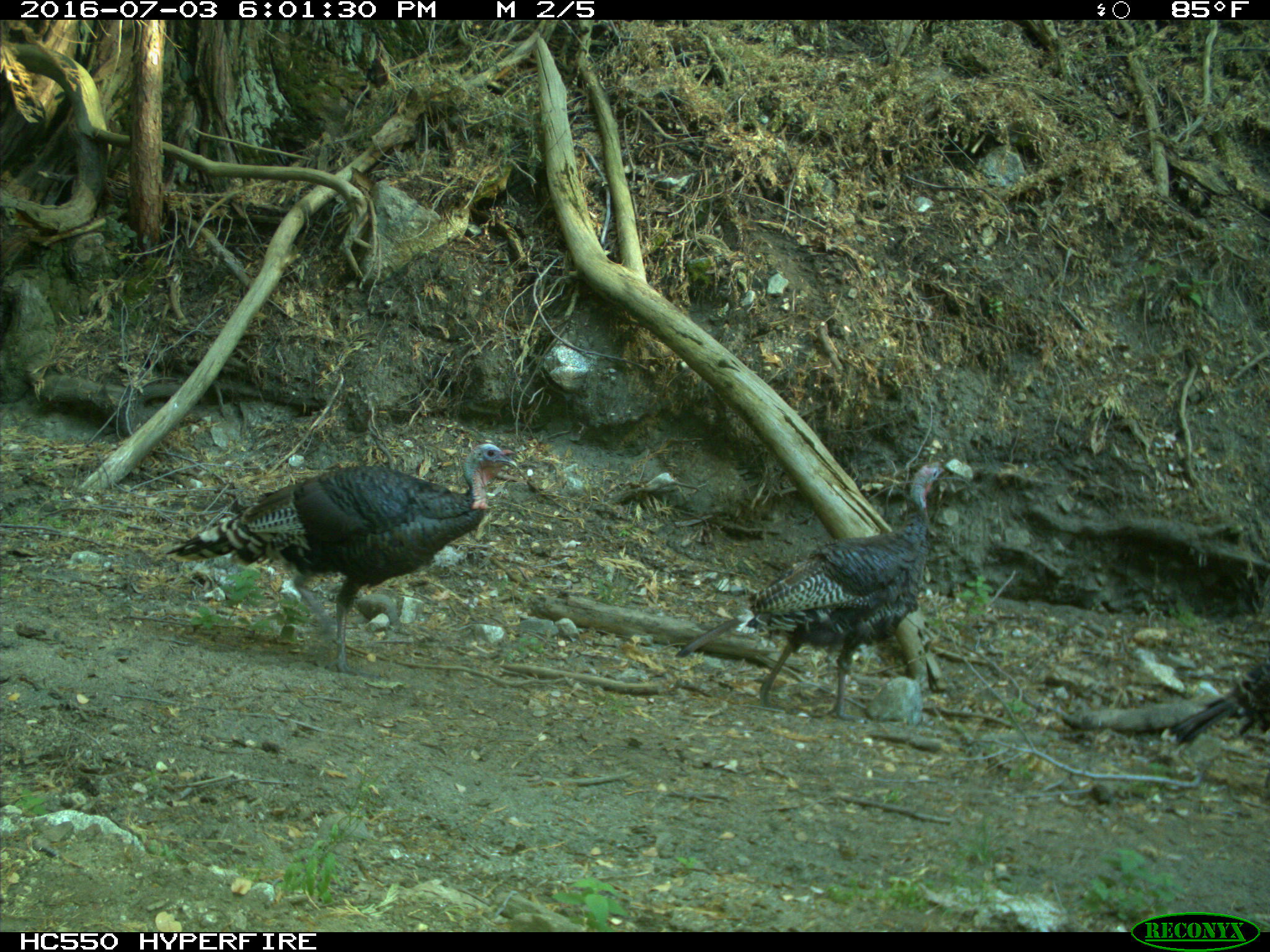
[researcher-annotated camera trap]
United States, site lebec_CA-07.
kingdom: Animalia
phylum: Chordata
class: Aves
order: Galliformes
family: Phasianidae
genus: Meleagris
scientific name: Meleagris gallopavo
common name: wild turkey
Meleagris gallopavo (wild turkey).